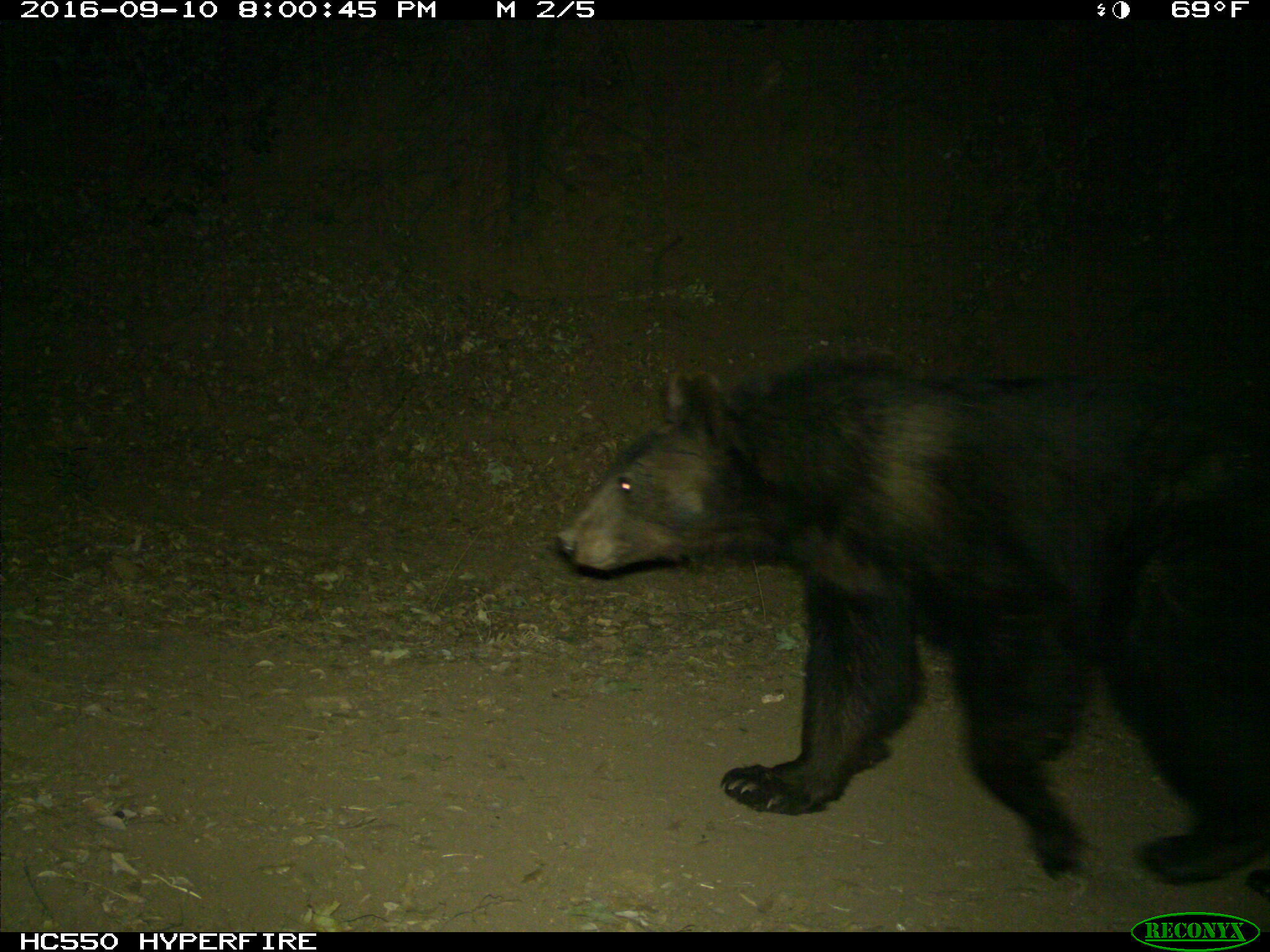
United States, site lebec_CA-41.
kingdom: Animalia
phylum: Chordata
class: Mammalia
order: Carnivora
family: Ursidae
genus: Ursus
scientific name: Ursus americanus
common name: american black bear